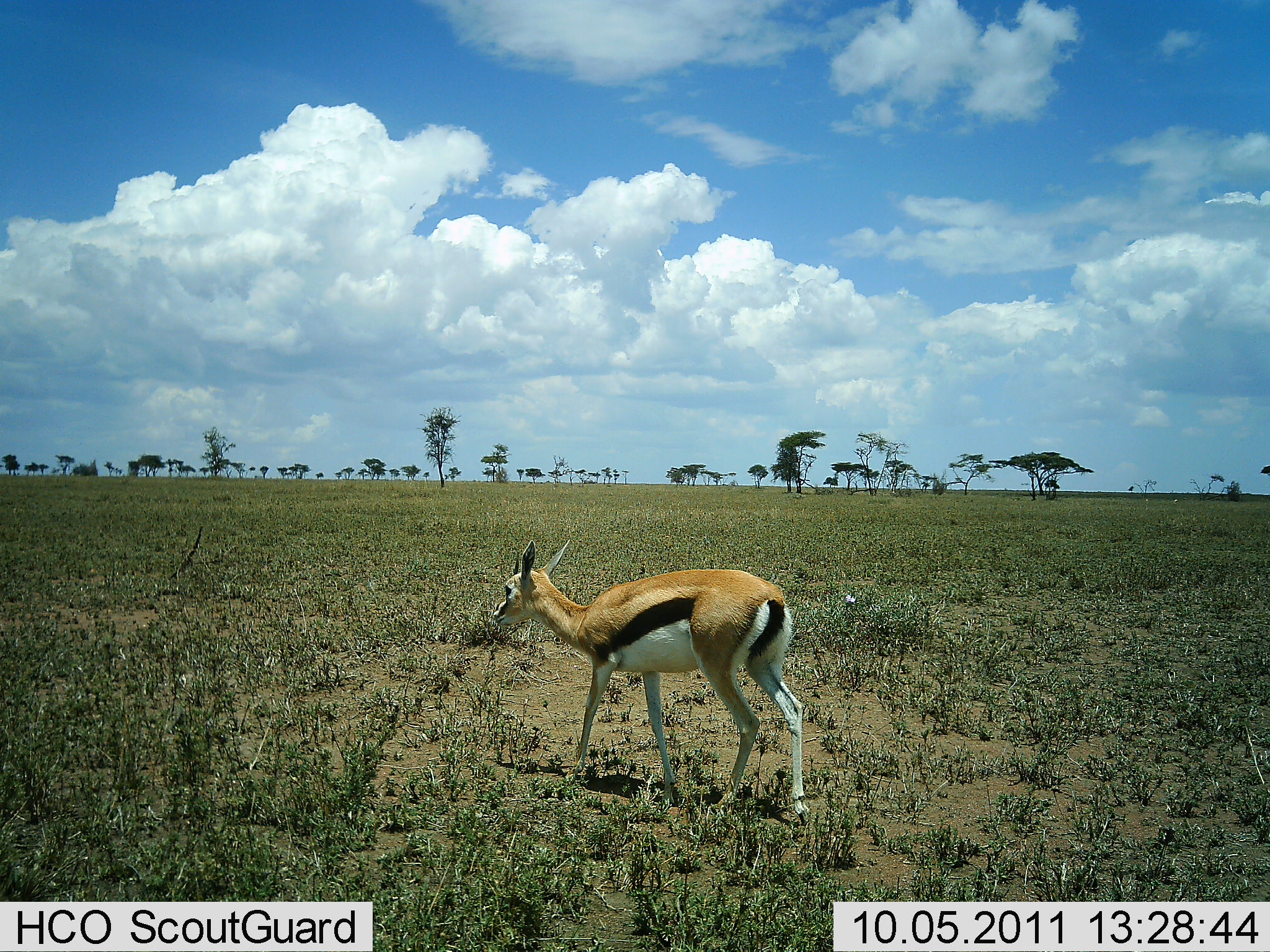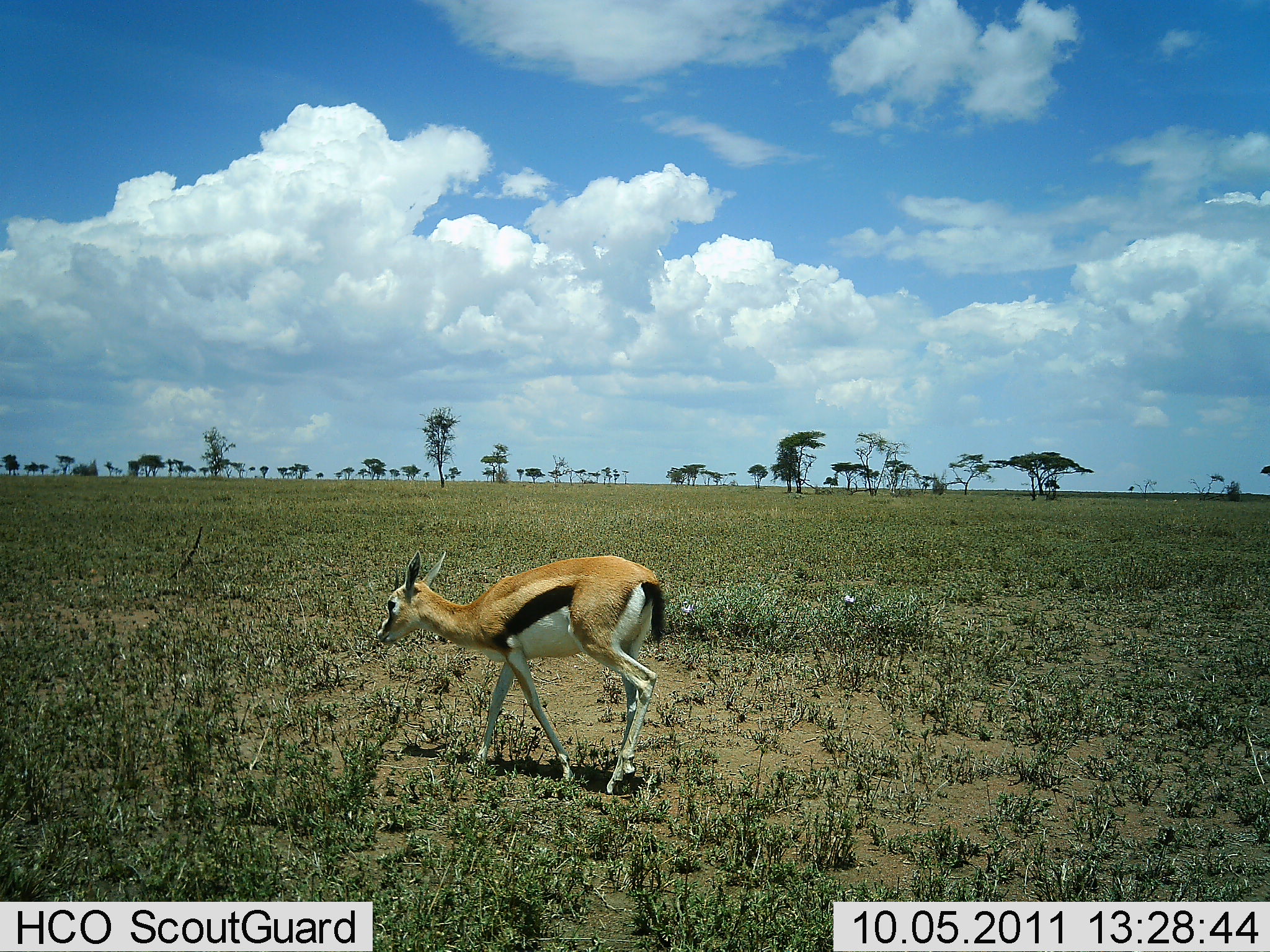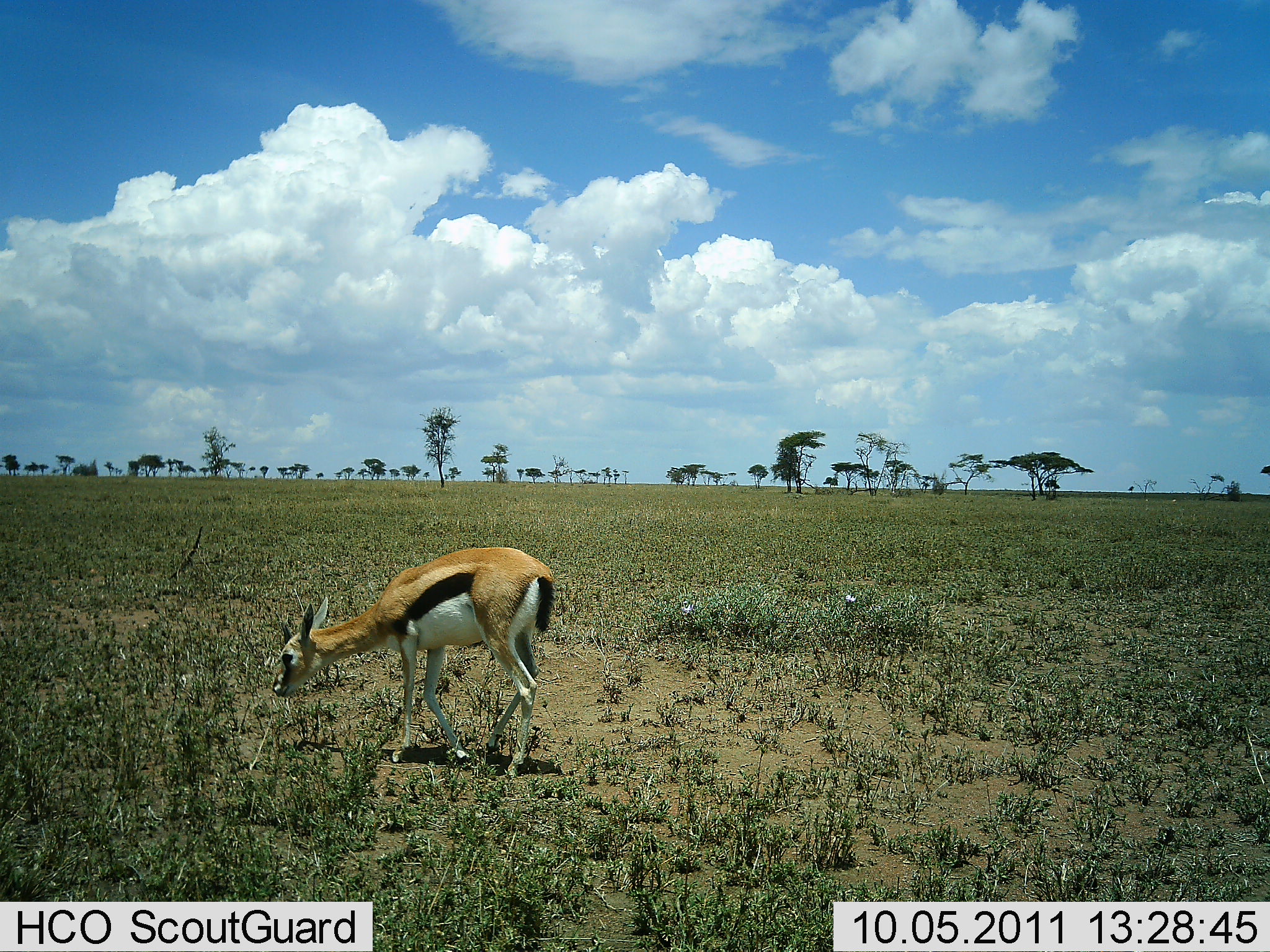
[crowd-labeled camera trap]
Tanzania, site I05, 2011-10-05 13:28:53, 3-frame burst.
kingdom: Animalia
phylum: Chordata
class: Mammalia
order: Artiodactyla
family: Bovidae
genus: Eudorcas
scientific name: Eudorcas thomsonii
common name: thomson's gazelle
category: gazellethomsons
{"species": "gazellethomsons (thomson's gazelle) (Eudorcas thomsonii)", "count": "1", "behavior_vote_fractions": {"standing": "0%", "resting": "0%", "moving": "85%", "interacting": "0%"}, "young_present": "8%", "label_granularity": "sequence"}